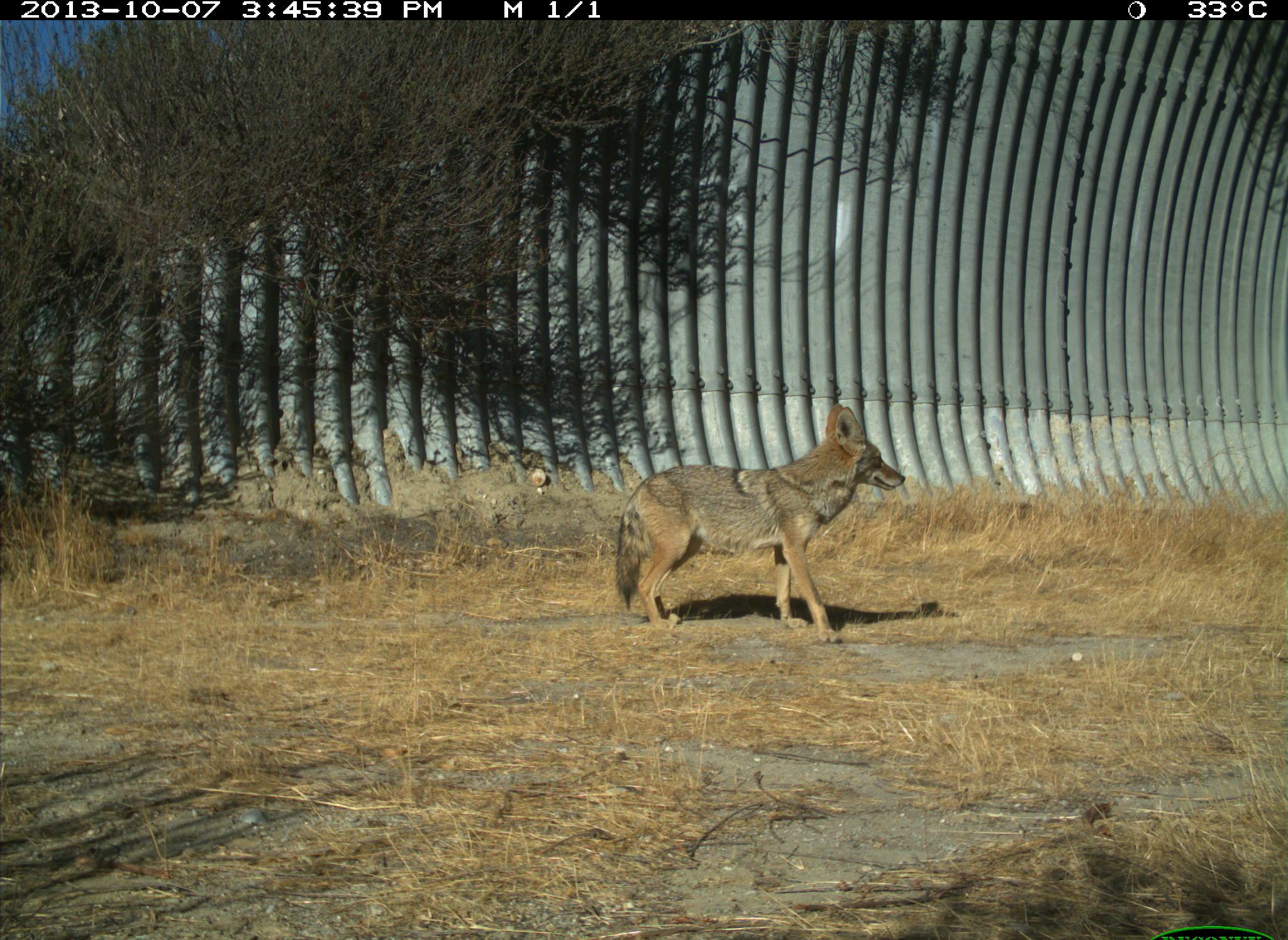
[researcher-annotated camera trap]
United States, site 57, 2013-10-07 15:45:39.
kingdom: Animalia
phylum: Chordata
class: Mammalia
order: Carnivora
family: Canidae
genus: Canis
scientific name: Canis latrans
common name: coyote